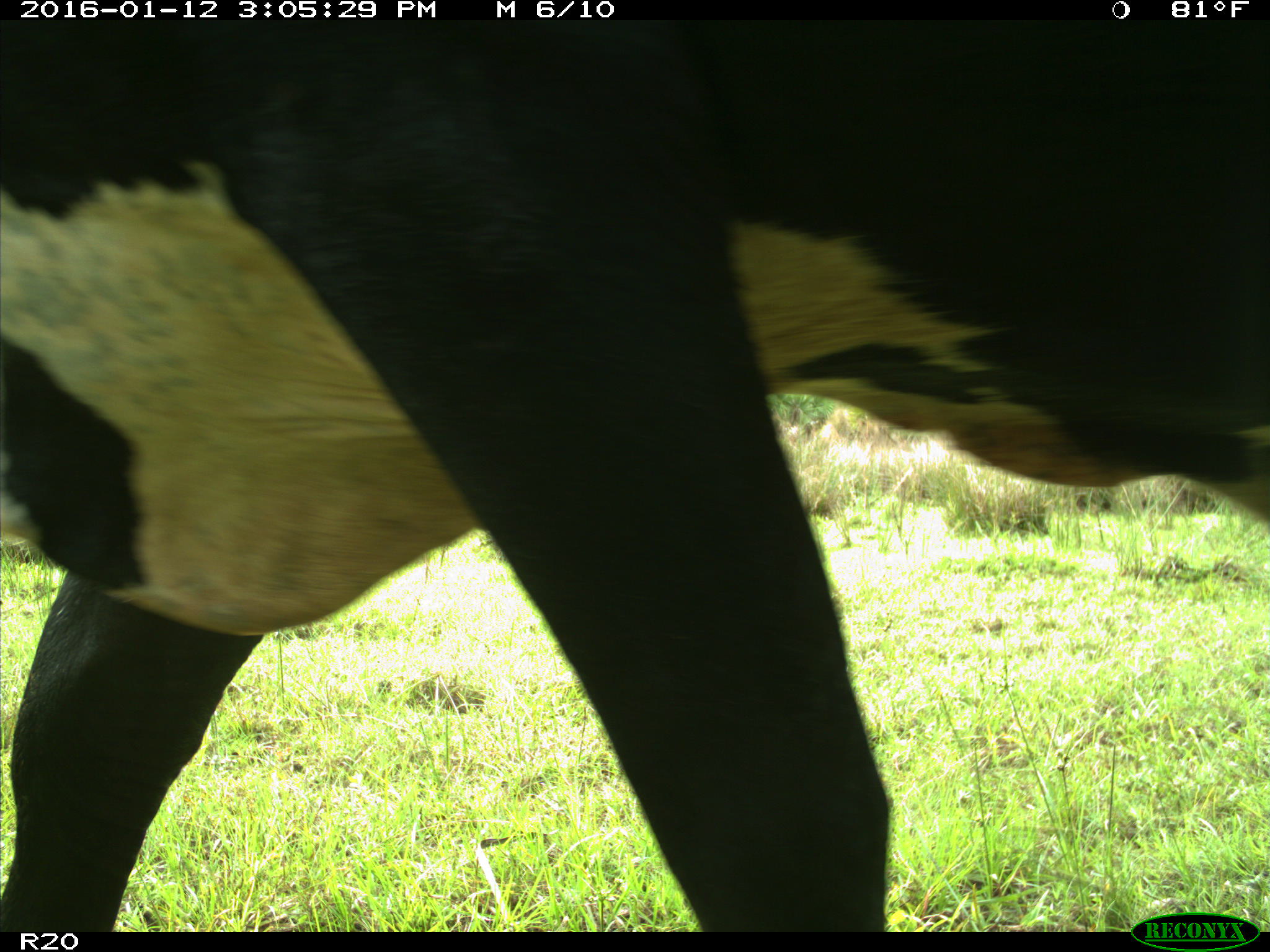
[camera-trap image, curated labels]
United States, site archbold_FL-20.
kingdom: Animalia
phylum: Chordata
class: Mammalia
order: Artiodactyla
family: Bovidae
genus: Bos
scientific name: Bos taurus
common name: domestic cow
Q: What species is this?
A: Bos taurus (domestic cow).